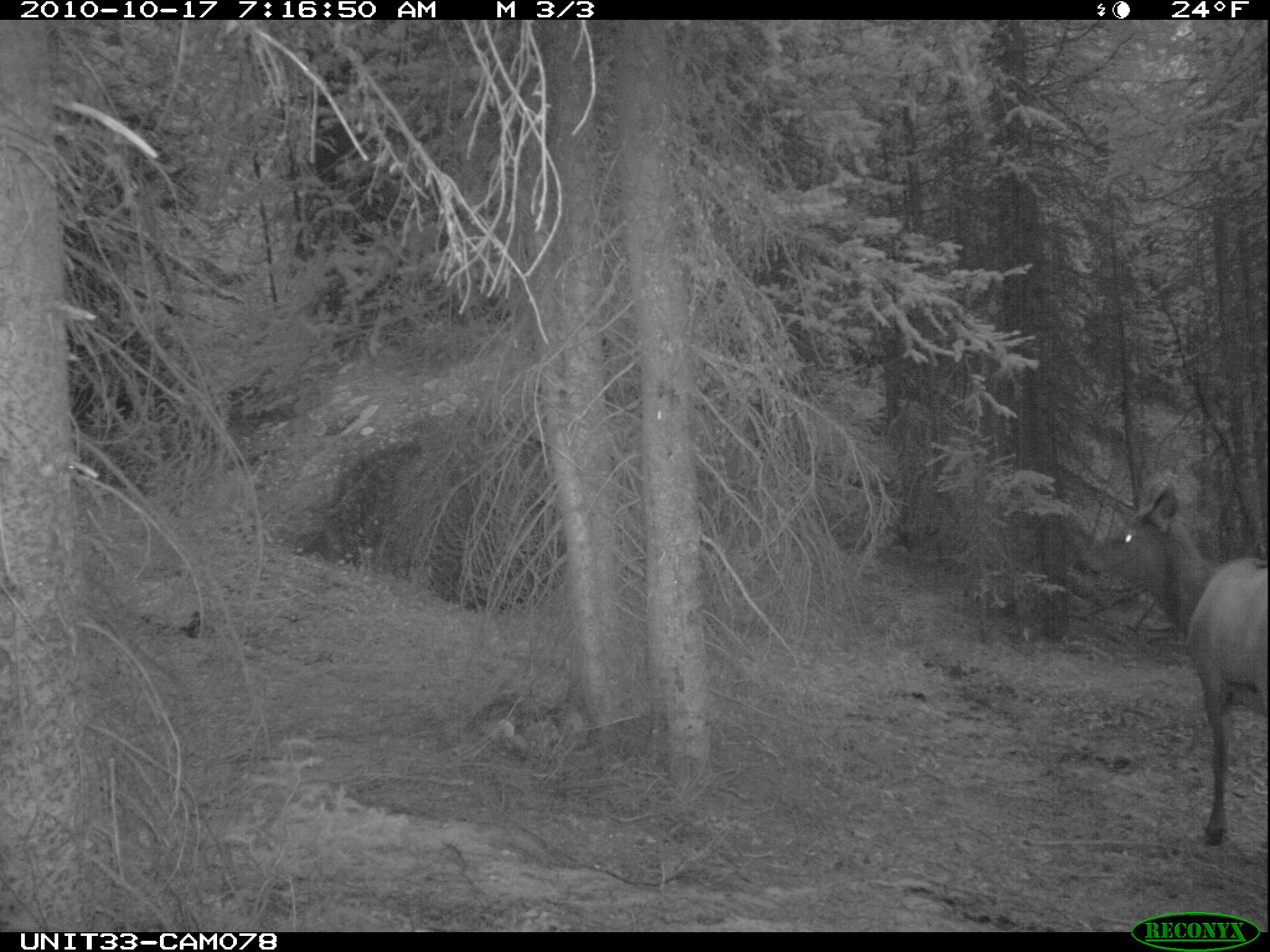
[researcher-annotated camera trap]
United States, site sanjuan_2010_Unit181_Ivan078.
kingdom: Animalia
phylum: Chordata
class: Mammalia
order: Artiodactyla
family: Cervidae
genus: Cervus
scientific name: Cervus elaphus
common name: red deer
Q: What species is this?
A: Cervus elaphus (red deer).